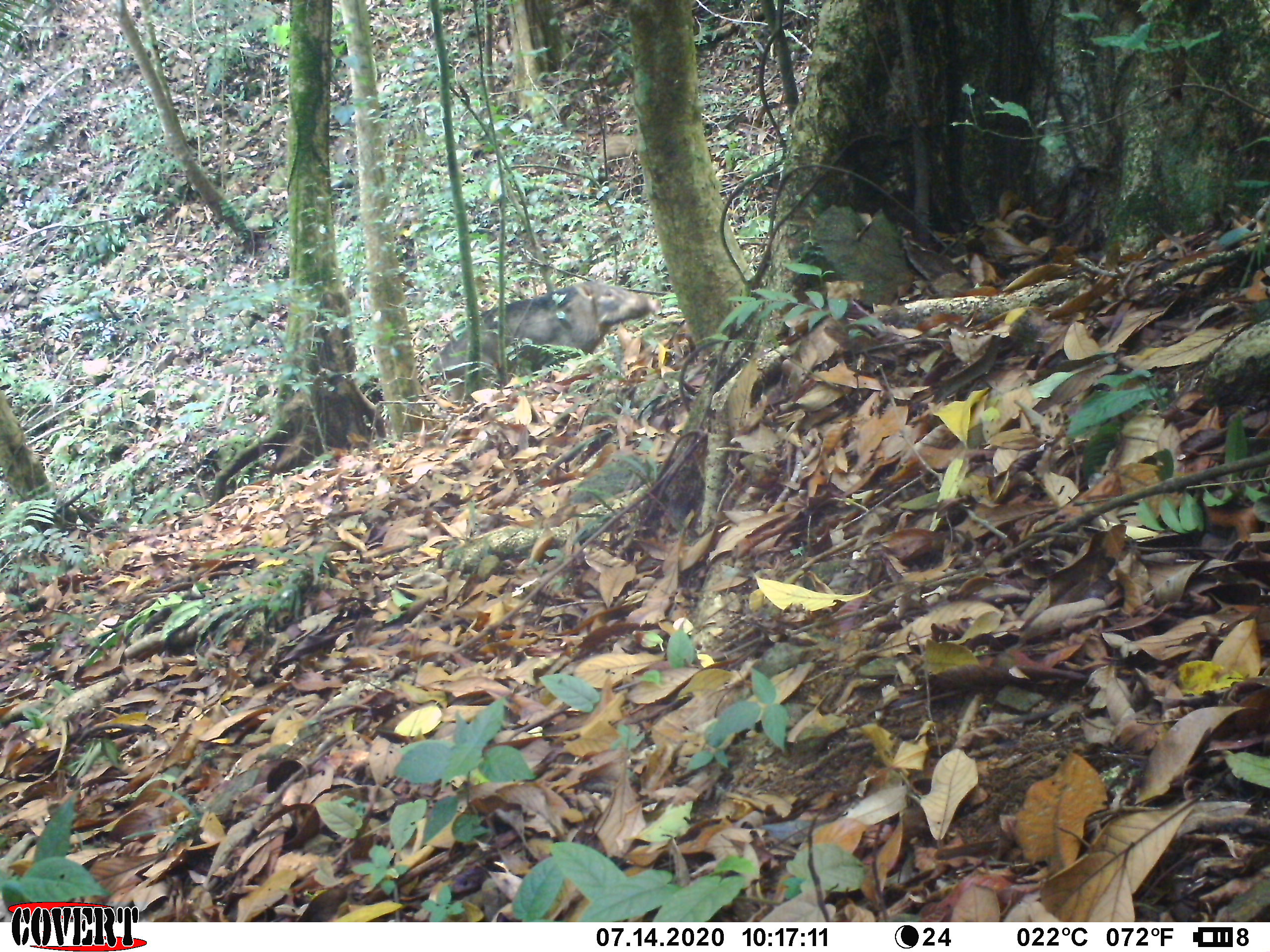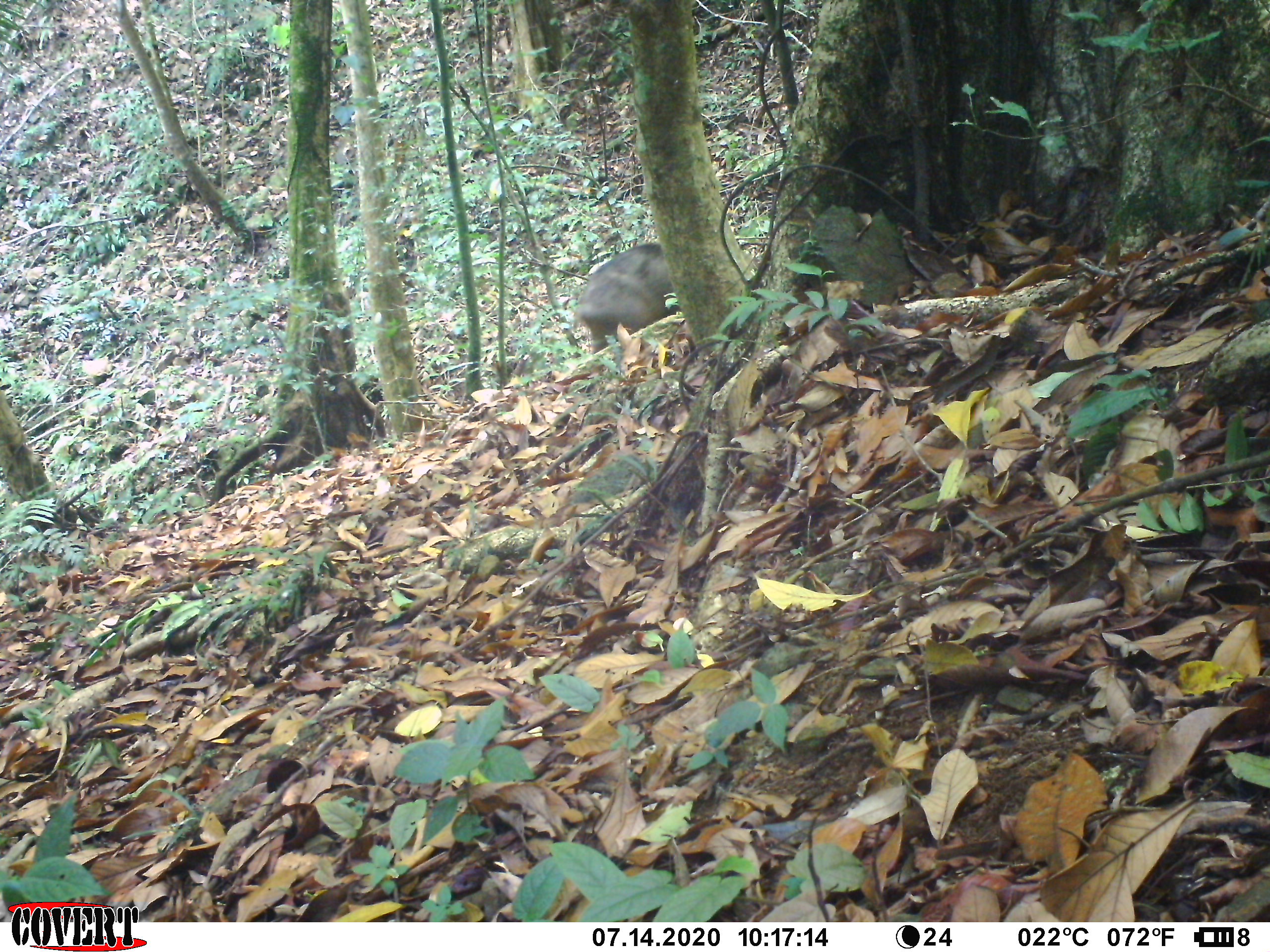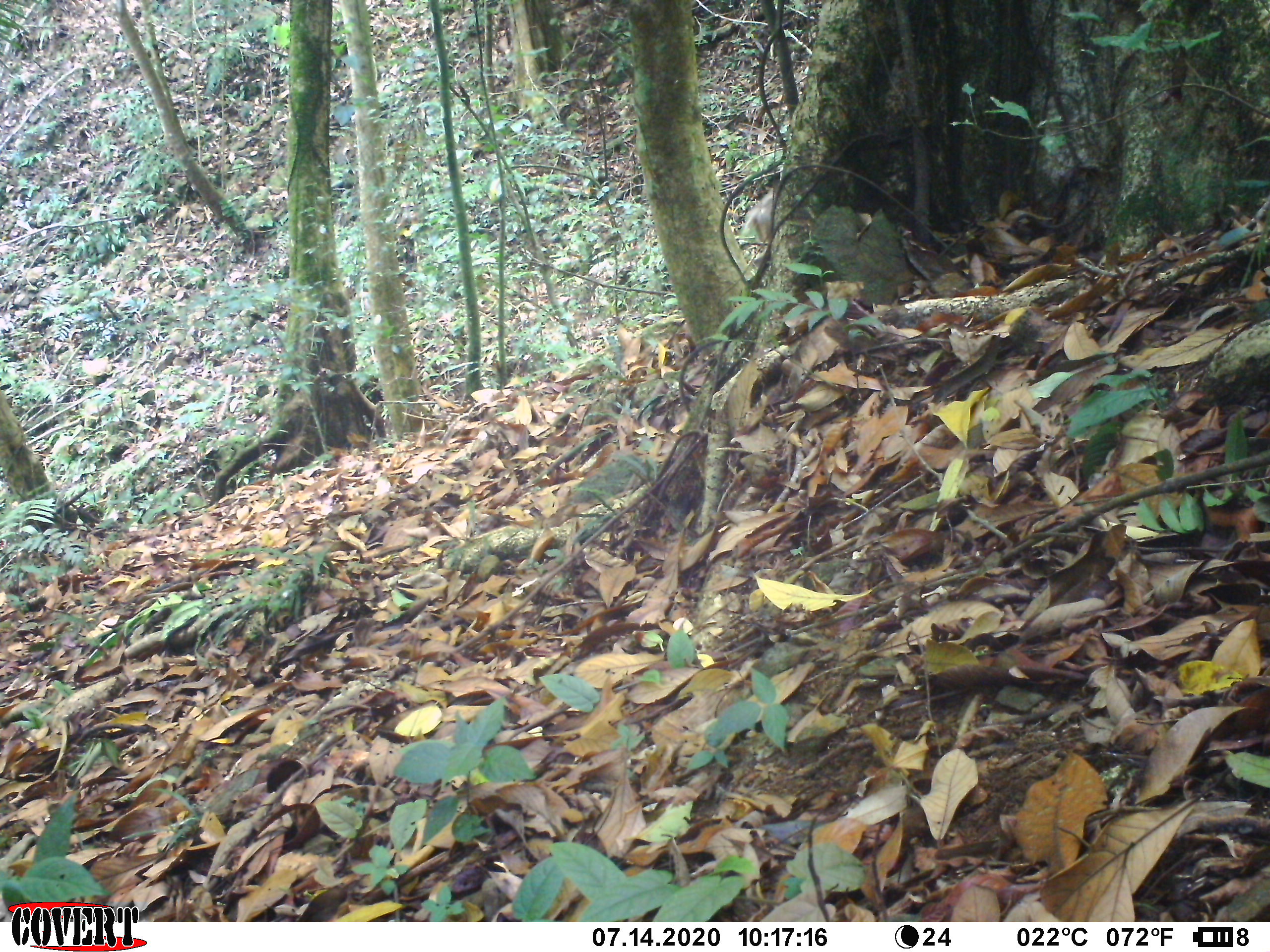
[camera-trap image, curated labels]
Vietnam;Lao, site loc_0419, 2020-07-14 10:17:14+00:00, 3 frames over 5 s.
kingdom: Animalia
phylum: Chordata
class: Mammalia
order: Artiodactyla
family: Suidae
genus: Sus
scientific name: Sus scrofa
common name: eurasian wild pig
Eurasian wild pig (Sus scrofa). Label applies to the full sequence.